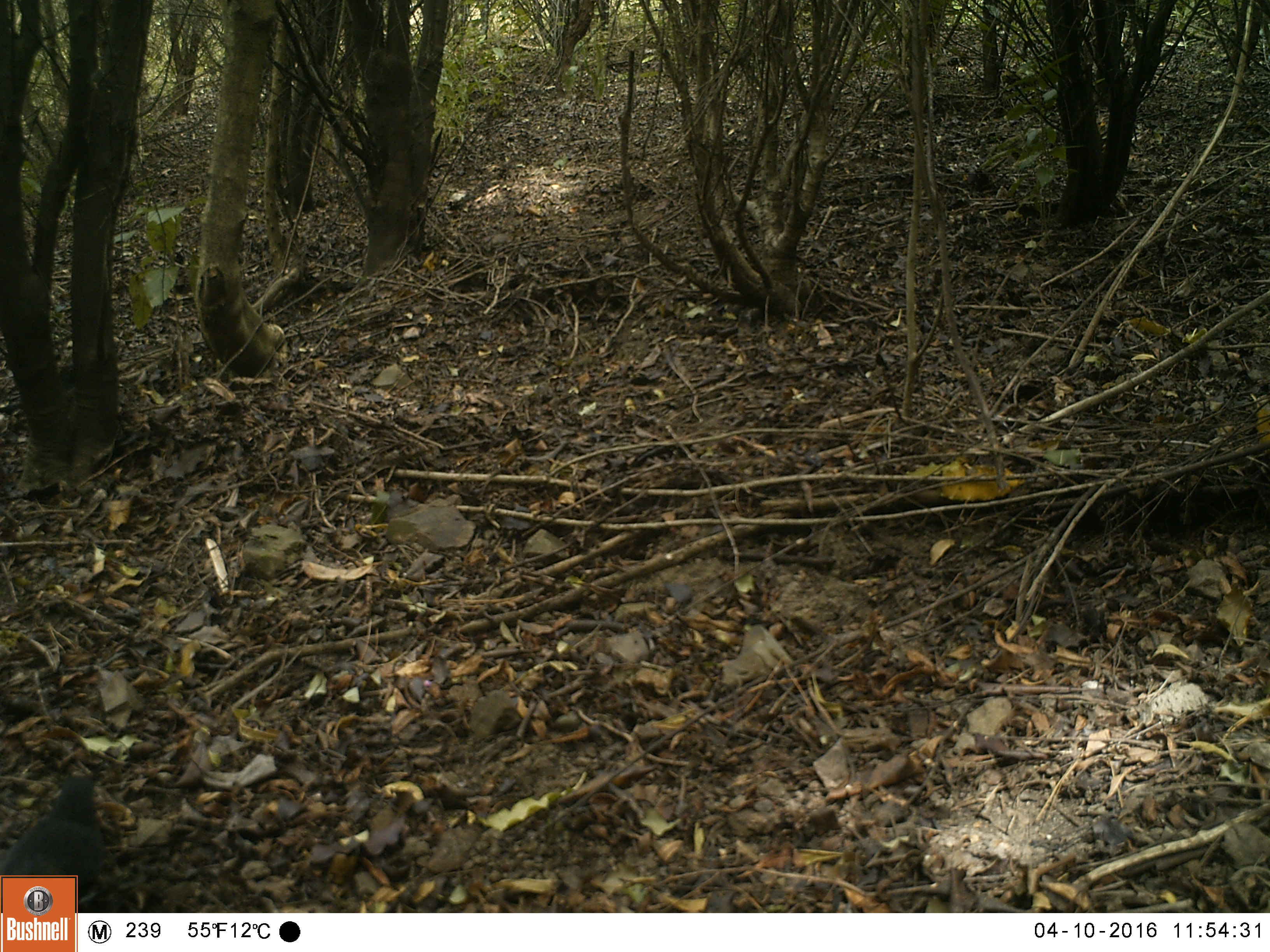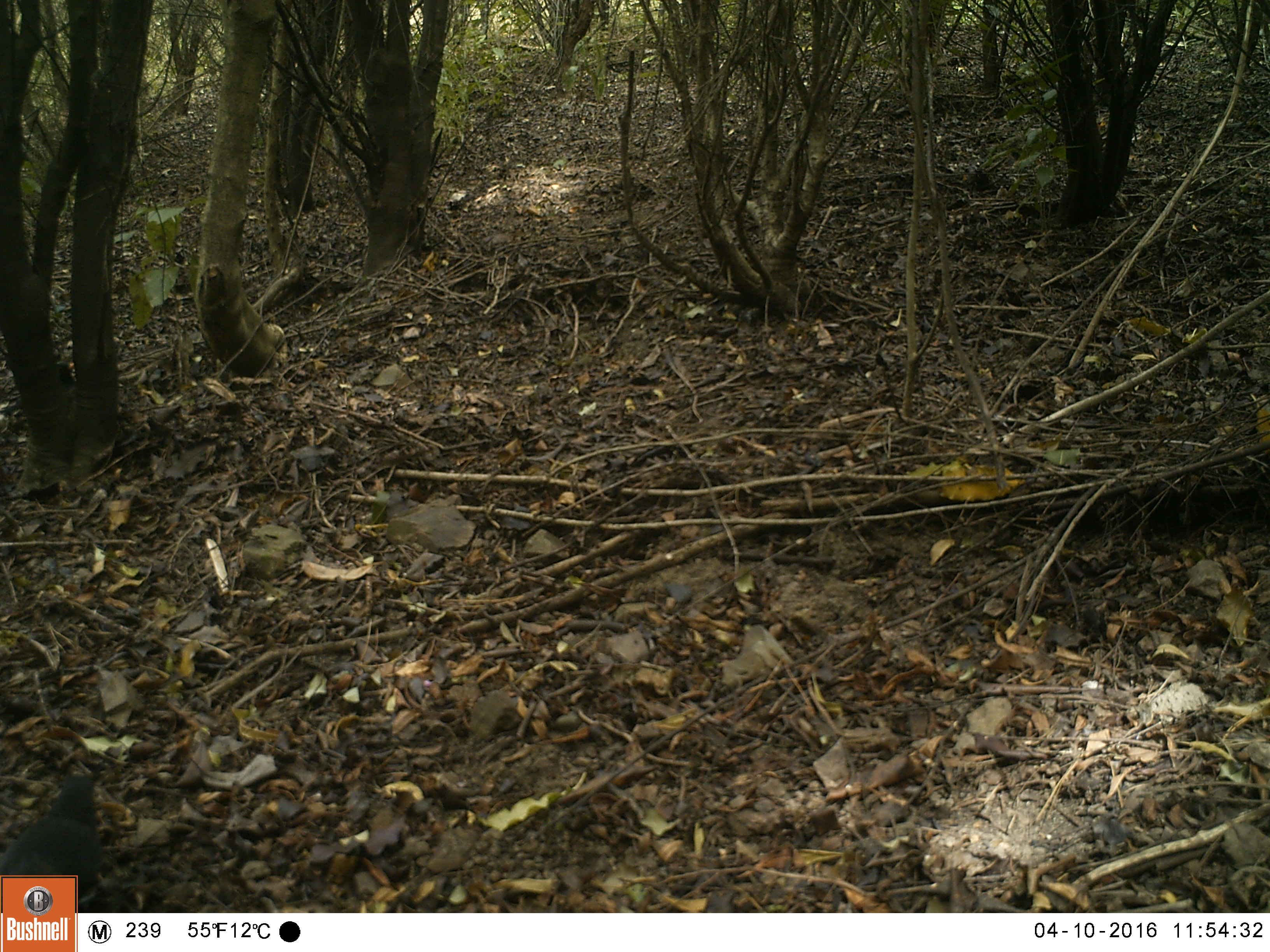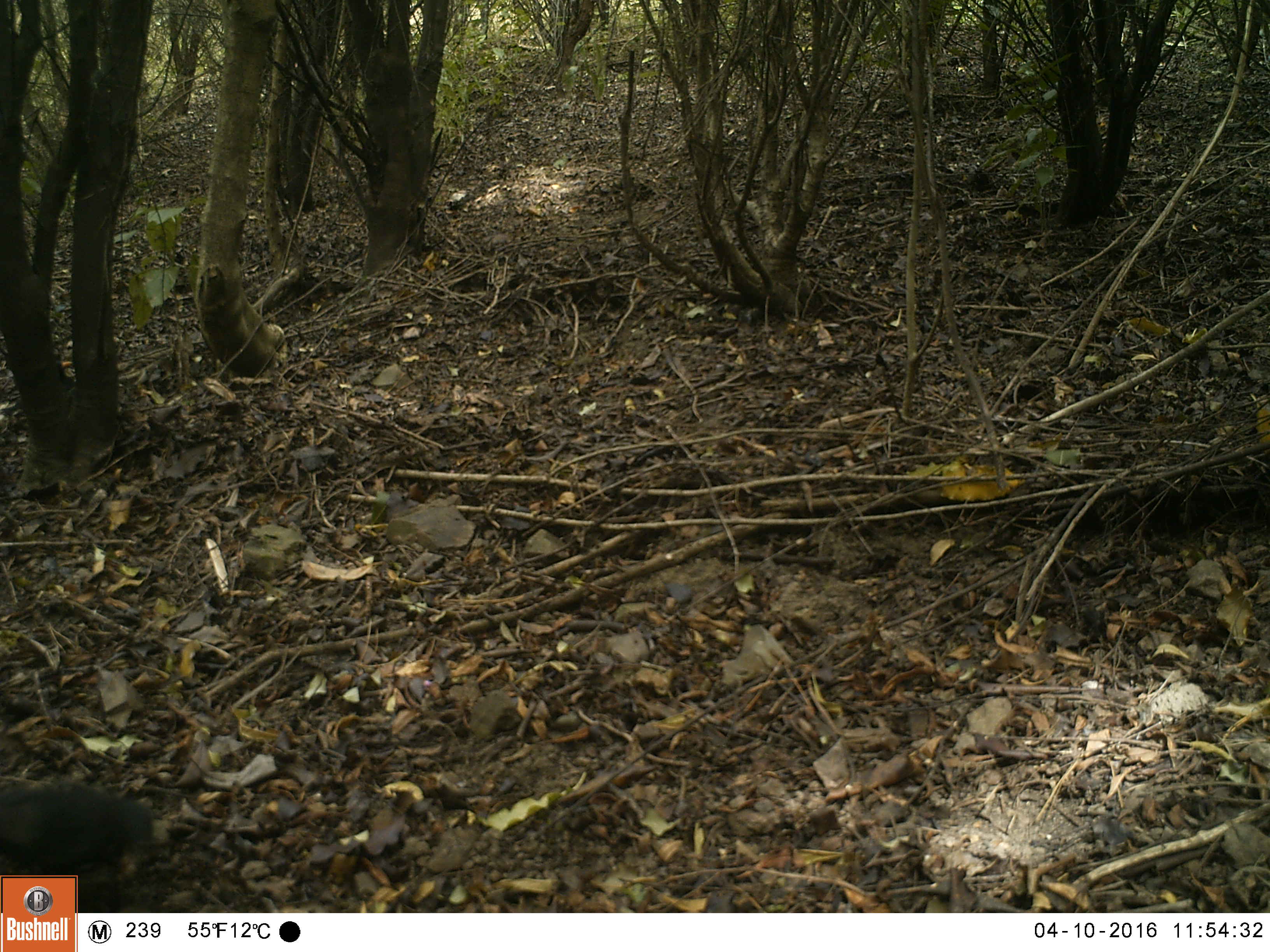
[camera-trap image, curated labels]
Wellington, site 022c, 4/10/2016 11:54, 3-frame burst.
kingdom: Animalia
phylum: Chordata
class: Aves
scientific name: Aves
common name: bird